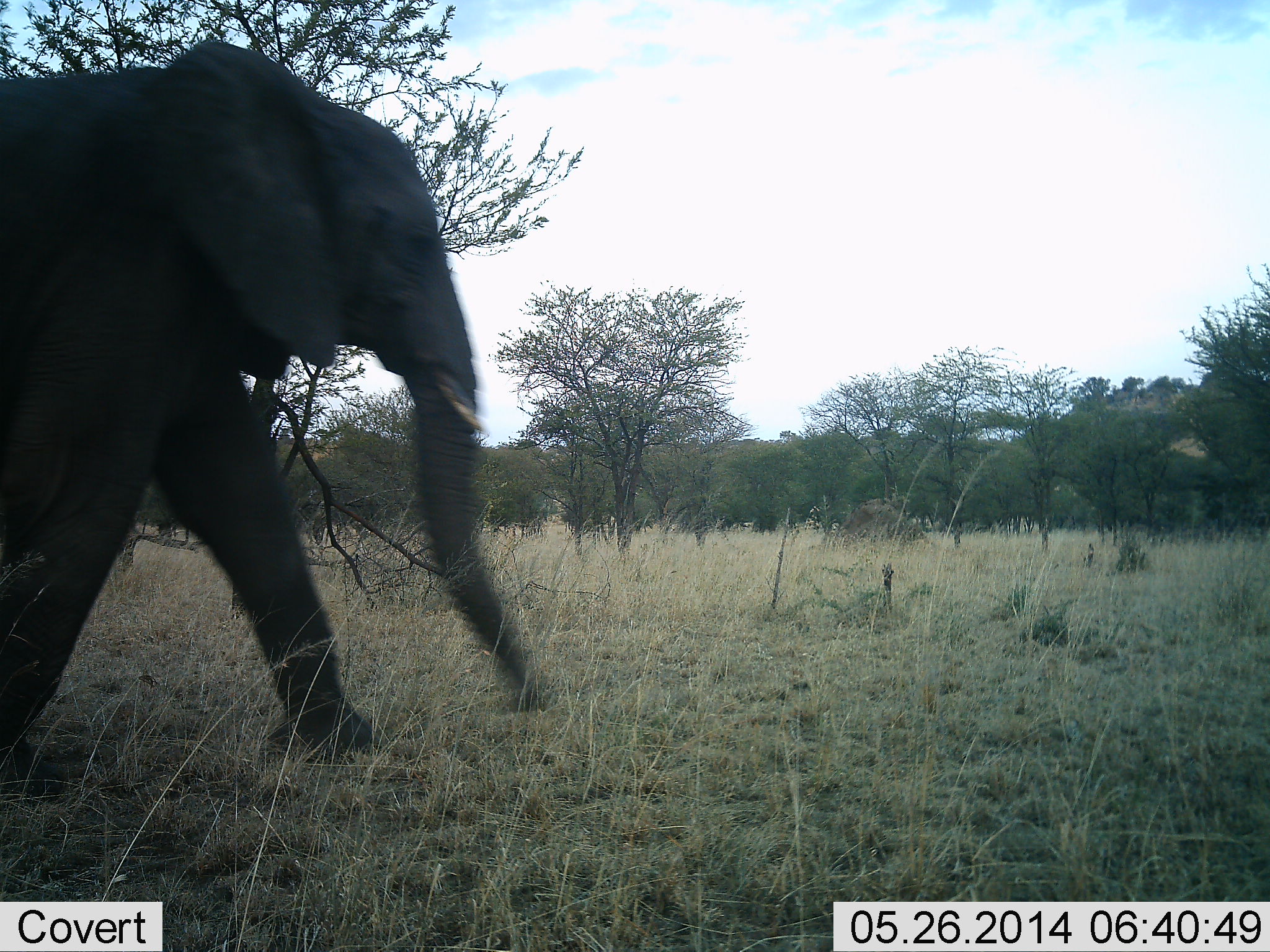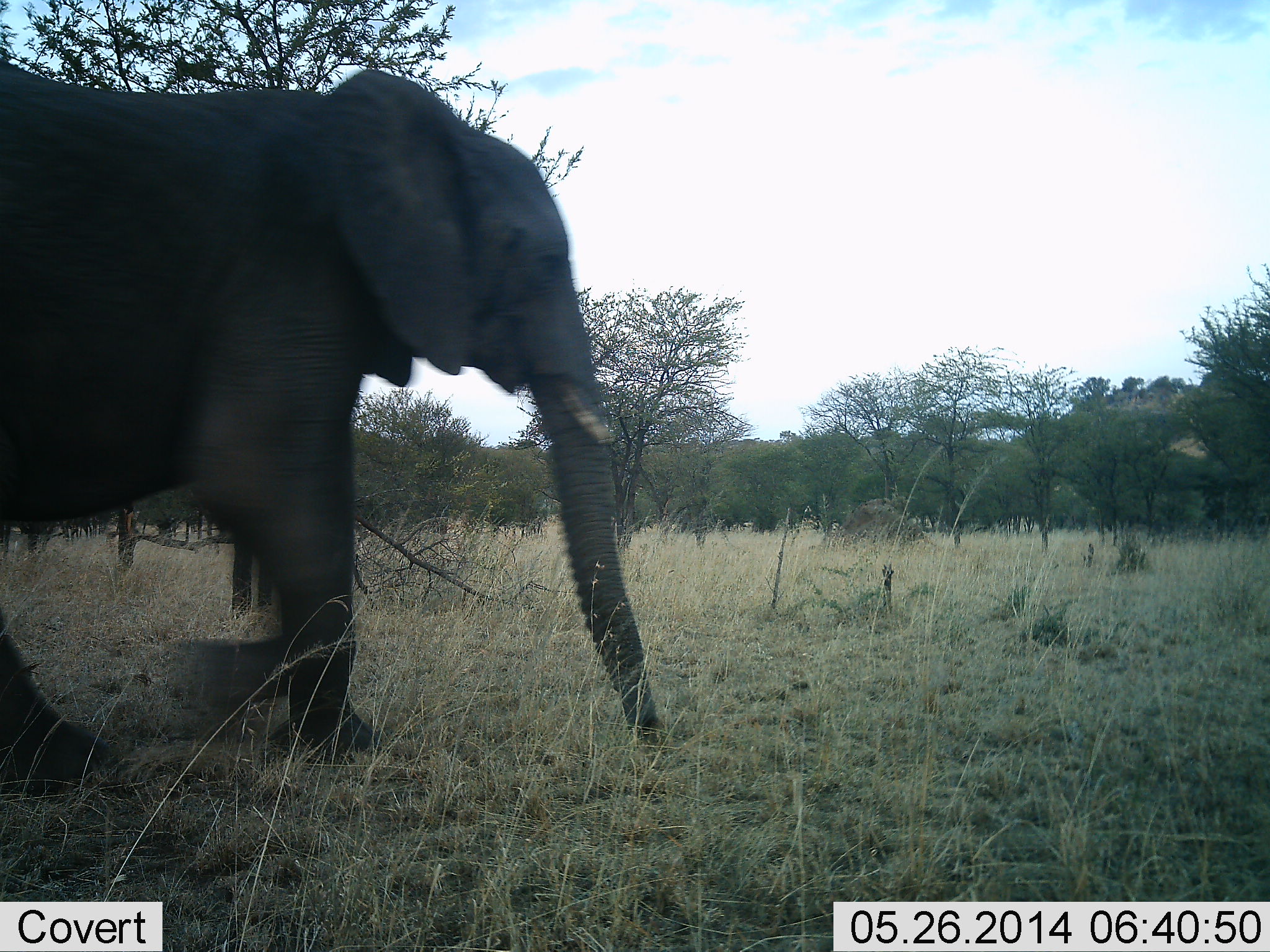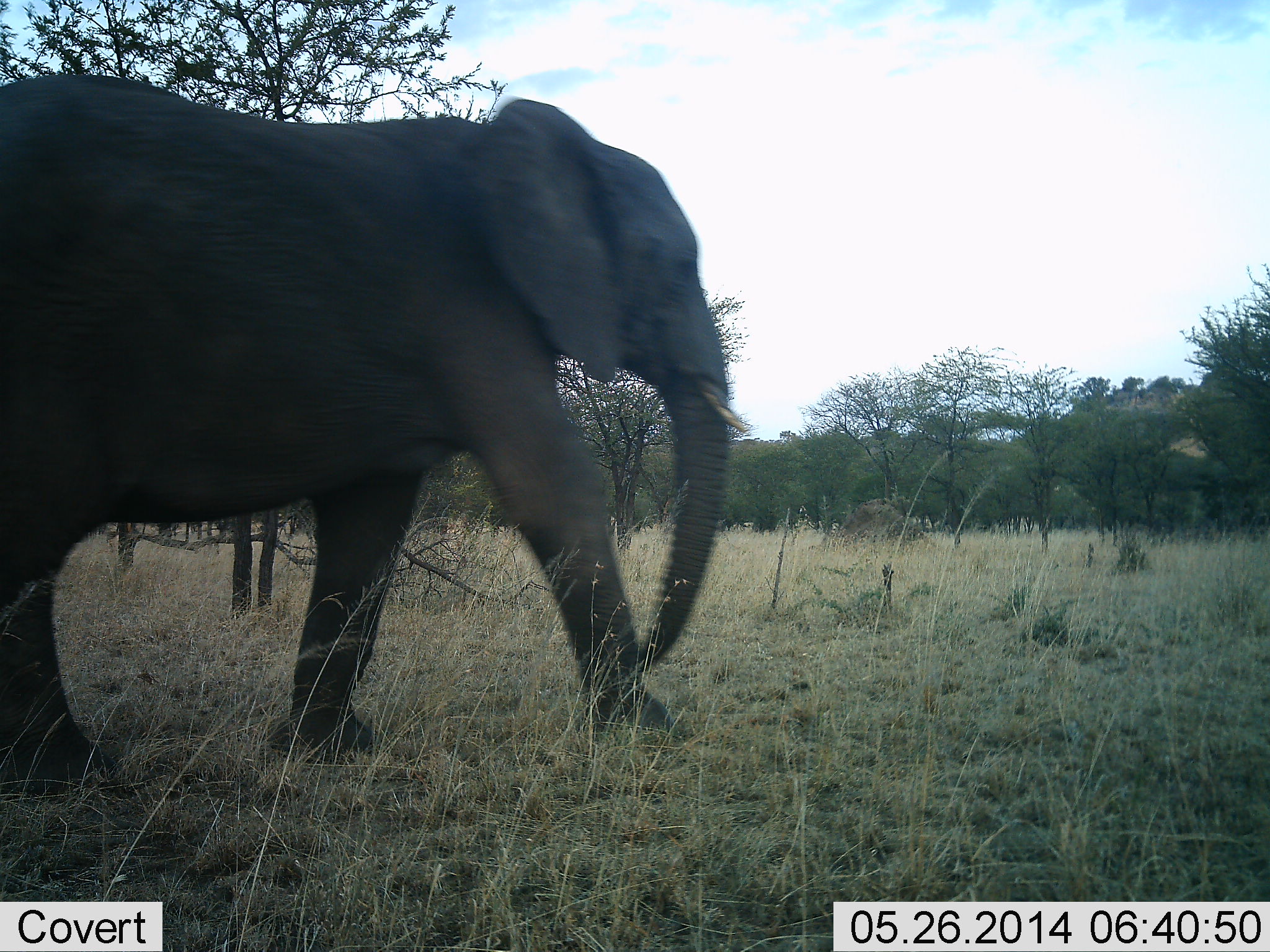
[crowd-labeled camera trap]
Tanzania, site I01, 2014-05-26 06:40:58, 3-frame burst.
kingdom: Animalia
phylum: Chordata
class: Mammalia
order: Proboscidea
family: Elephantidae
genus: Loxodonta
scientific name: Loxodonta africana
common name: african bush elephant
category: elephant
Elephant (african bush elephant) (Loxodonta africana), count 1. Behavior (volunteer vote fractions): standing 0%, resting 0%, moving 100%, interacting 0%. Young present (vote fraction): 0%. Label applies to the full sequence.